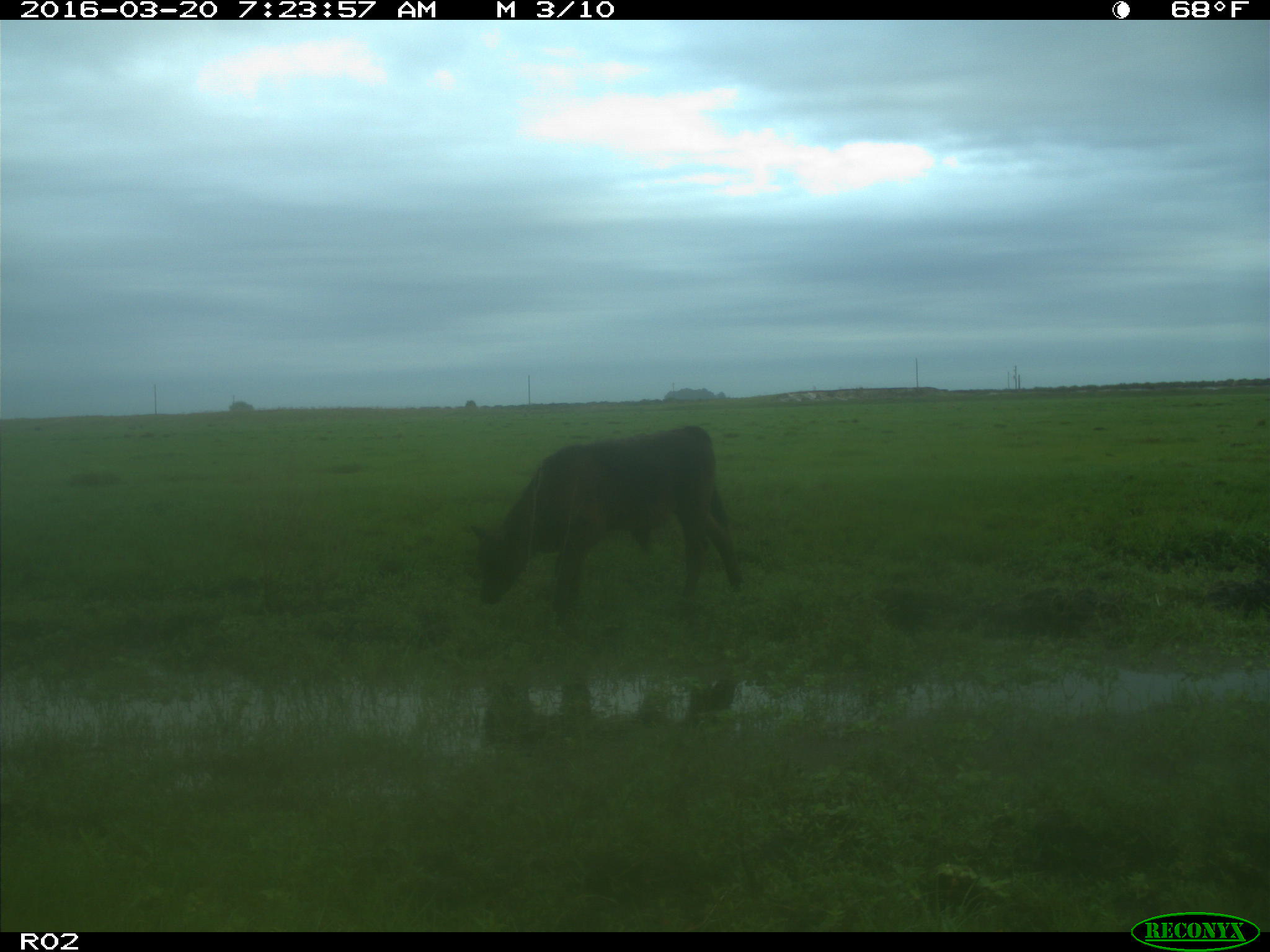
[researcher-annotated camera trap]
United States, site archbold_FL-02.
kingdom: Animalia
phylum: Chordata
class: Mammalia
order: Artiodactyla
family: Bovidae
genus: Bos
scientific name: Bos taurus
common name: domestic cow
Bos taurus (domestic cow).